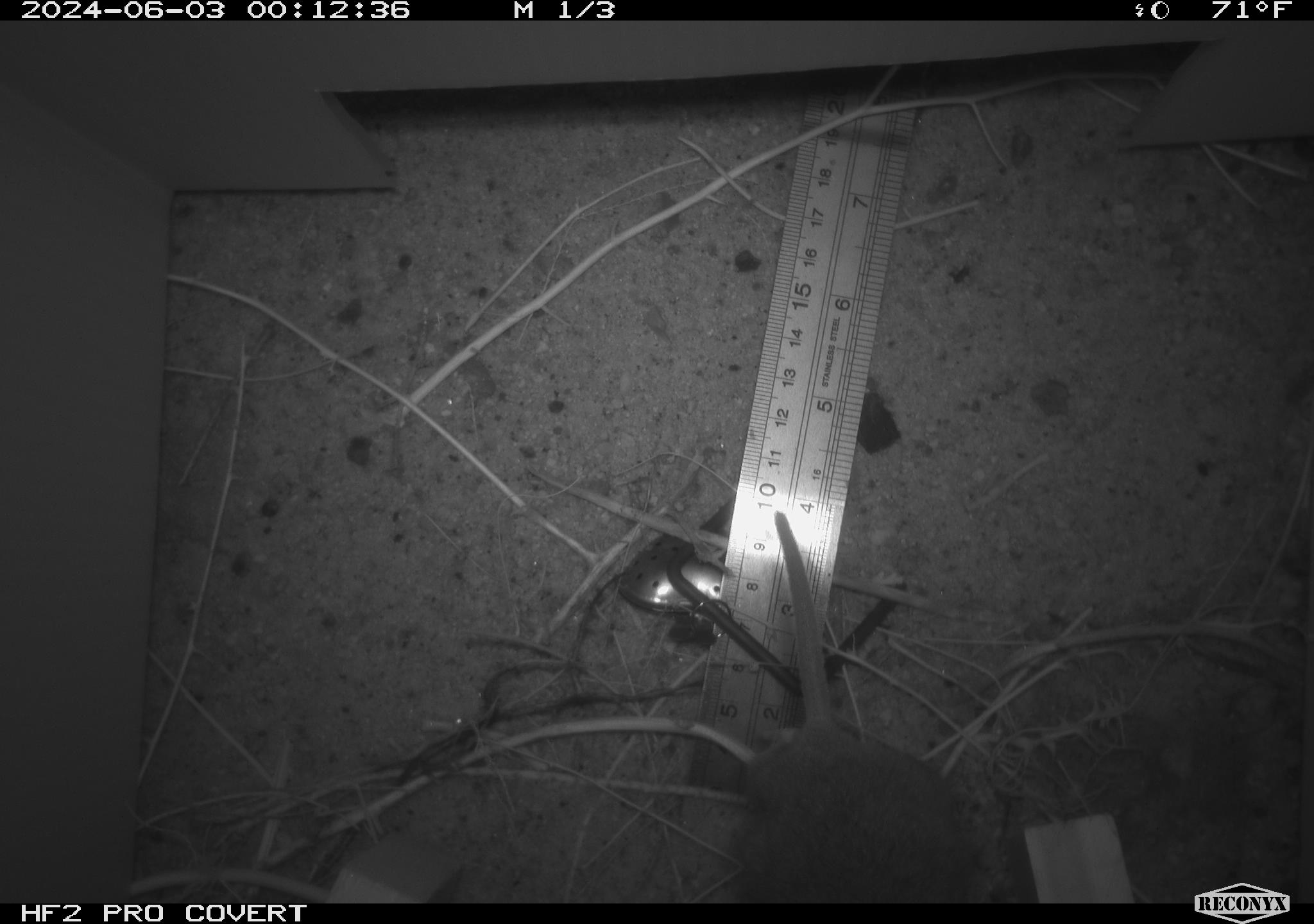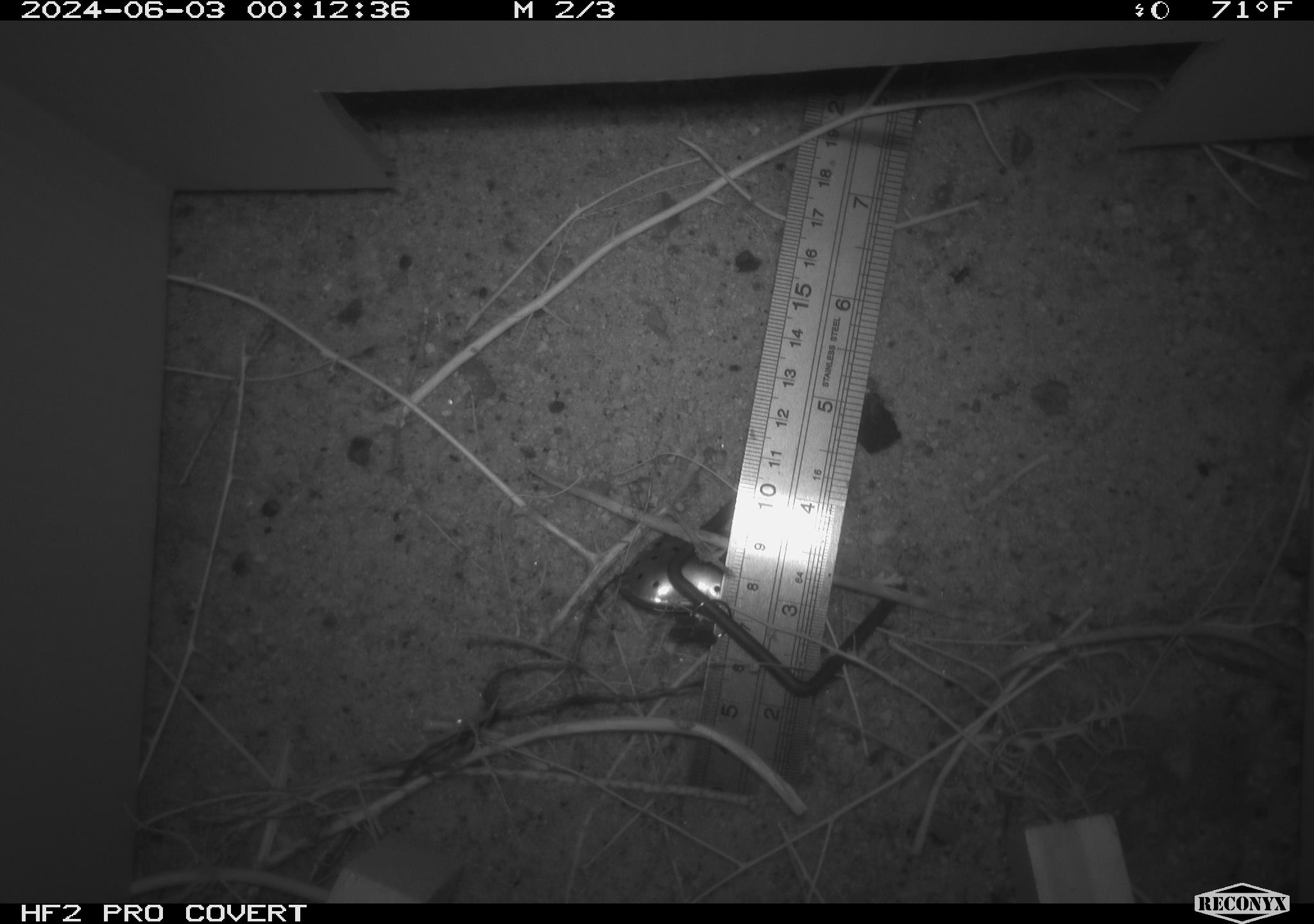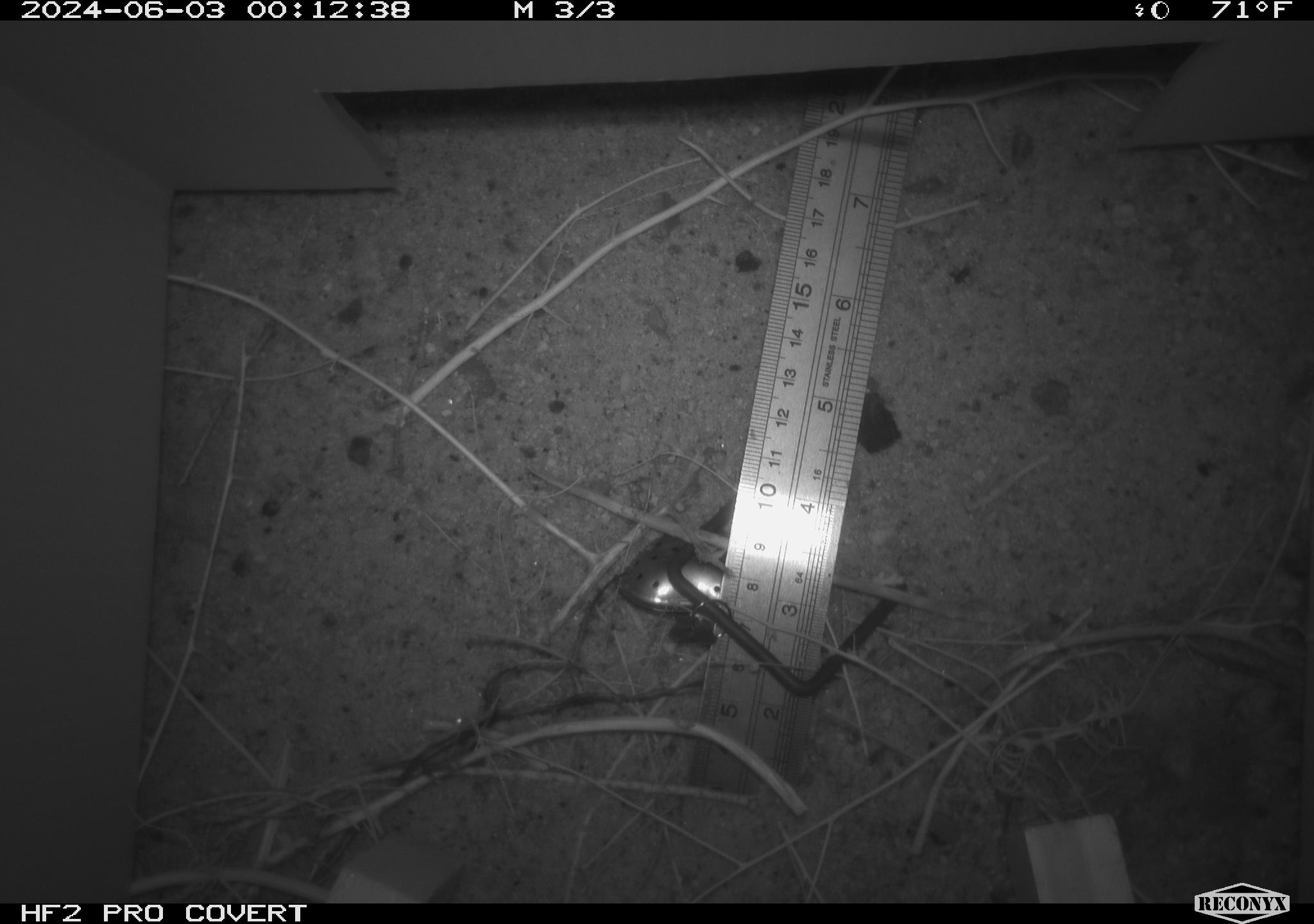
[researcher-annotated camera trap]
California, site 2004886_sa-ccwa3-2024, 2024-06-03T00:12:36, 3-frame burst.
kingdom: Animalia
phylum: Chordata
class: Mammalia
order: Rodentia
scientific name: Rodentia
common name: woodrat or rat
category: woodrat or rat species